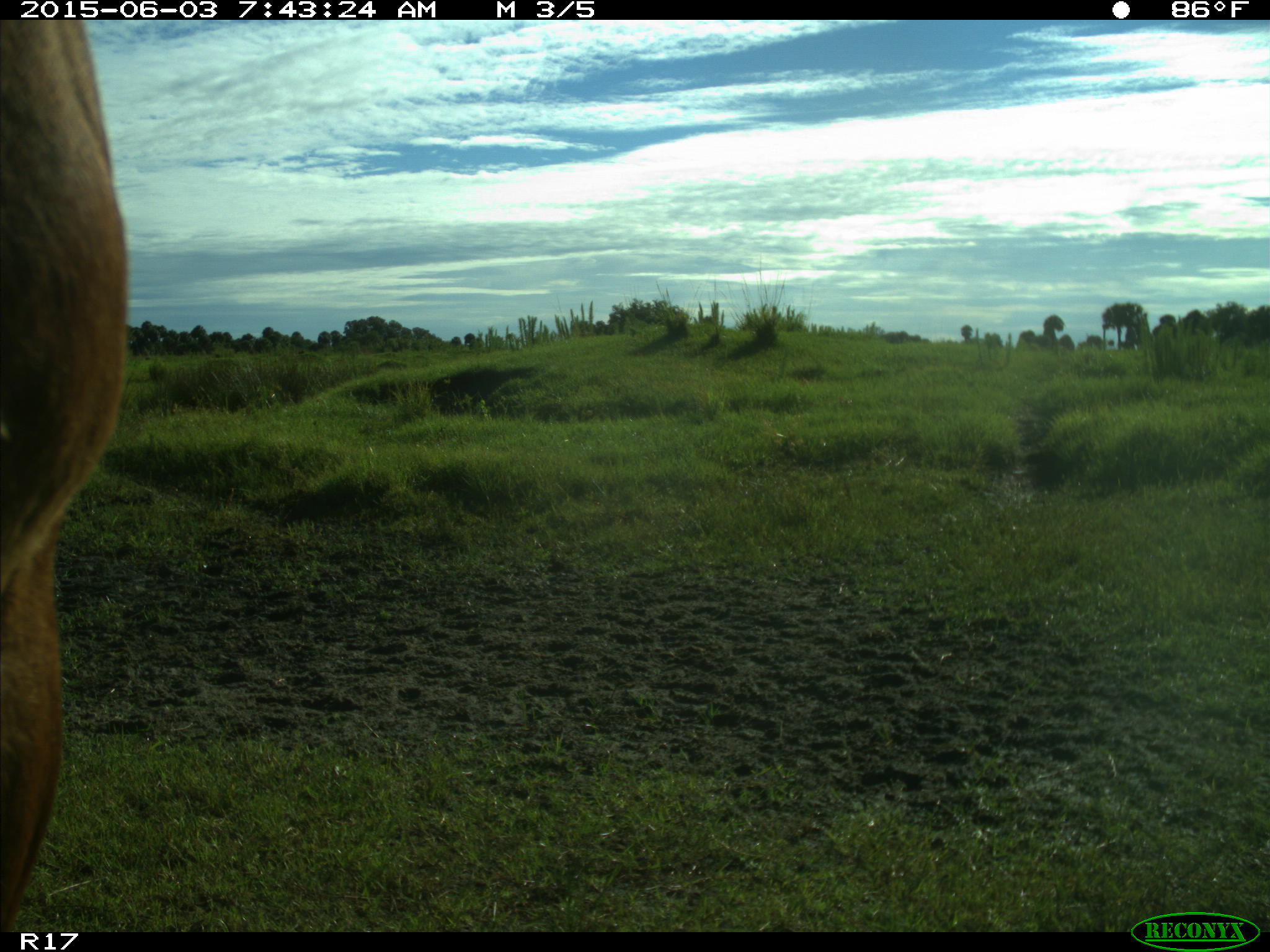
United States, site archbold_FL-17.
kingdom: Animalia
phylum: Chordata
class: Mammalia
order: Artiodactyla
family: Bovidae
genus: Bos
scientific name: Bos taurus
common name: domestic cow